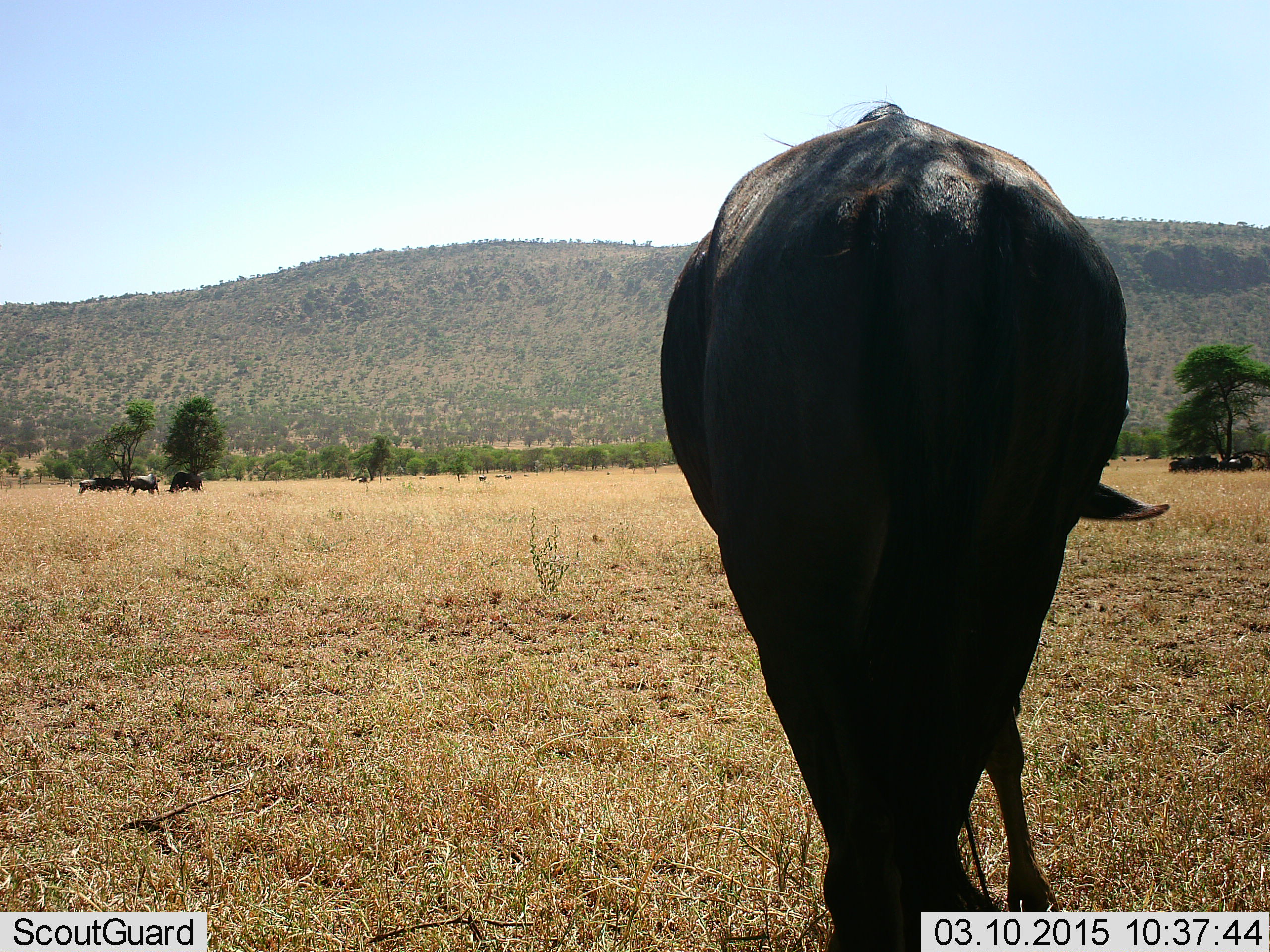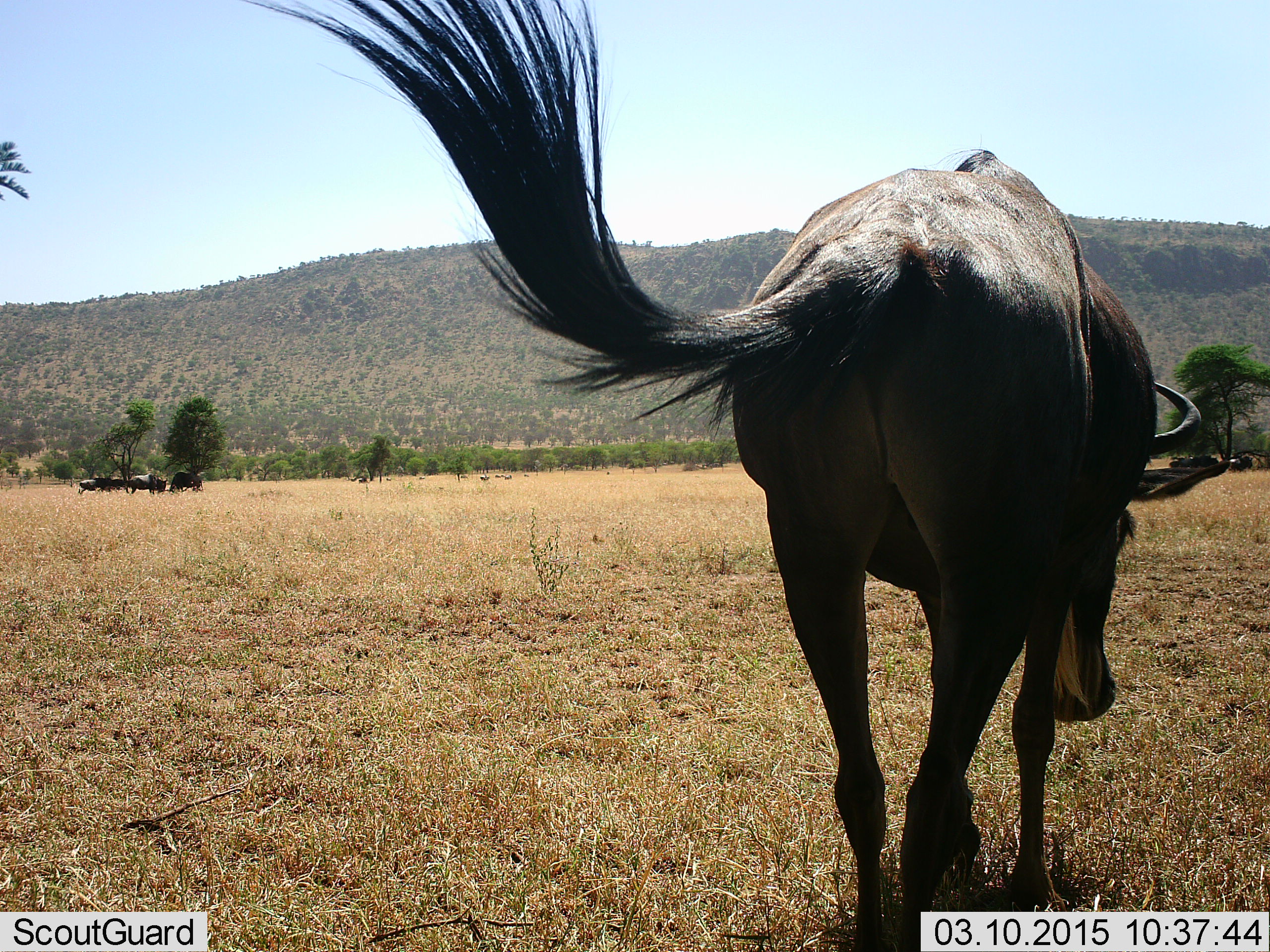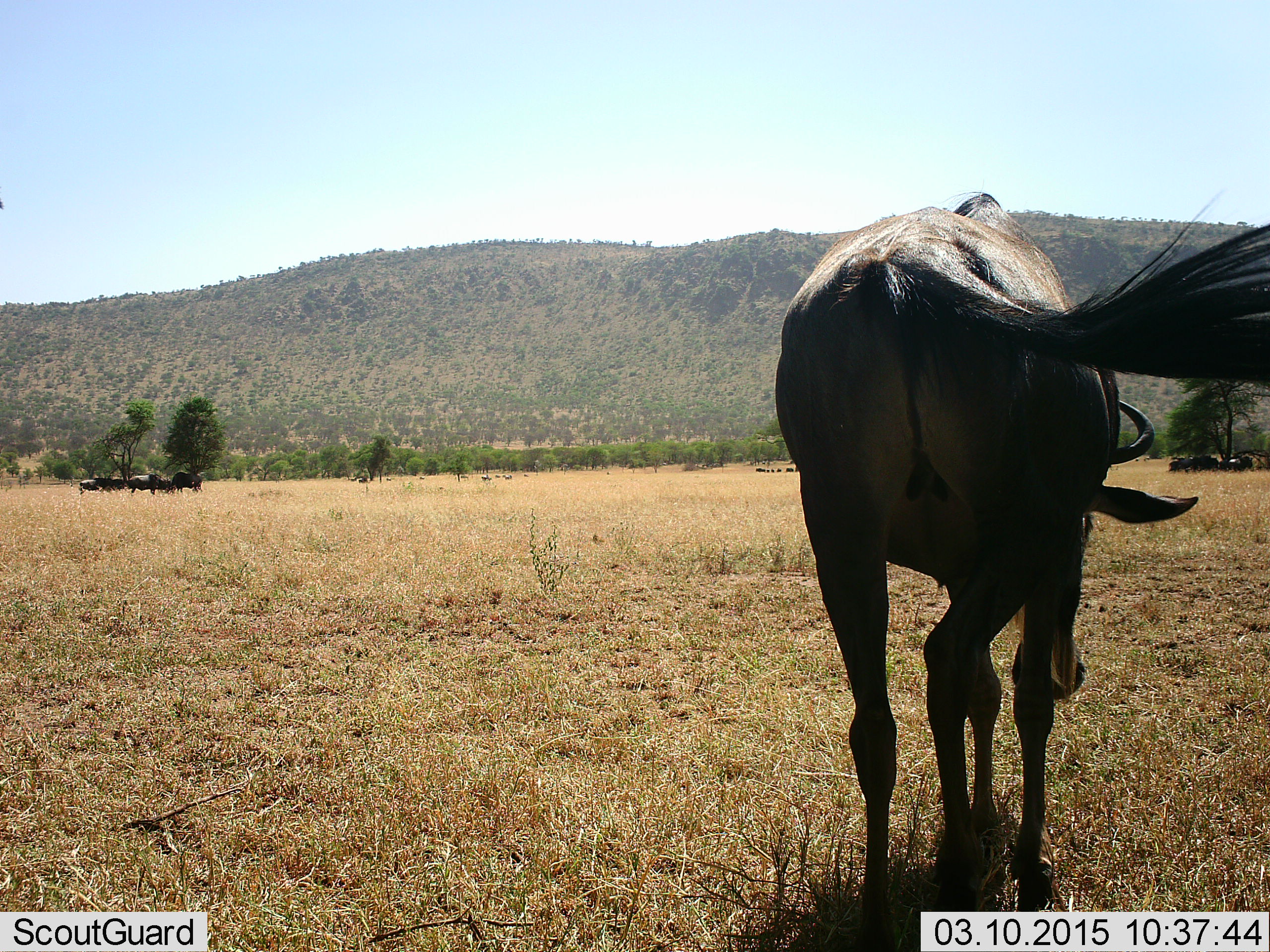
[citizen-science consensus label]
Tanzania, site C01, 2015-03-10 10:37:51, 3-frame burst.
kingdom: Animalia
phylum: Chordata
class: Mammalia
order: Artiodactyla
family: Bovidae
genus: Connochaetes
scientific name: Connochaetes taurinus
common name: blue wildebeest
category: wildebeest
Wildebeest (blue wildebeest) (Connochaetes taurinus), count 6. Behavior (volunteer vote fractions): standing 55%, resting 27%, moving 64%, interacting 9%. Young present (vote fraction): 9%. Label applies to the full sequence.